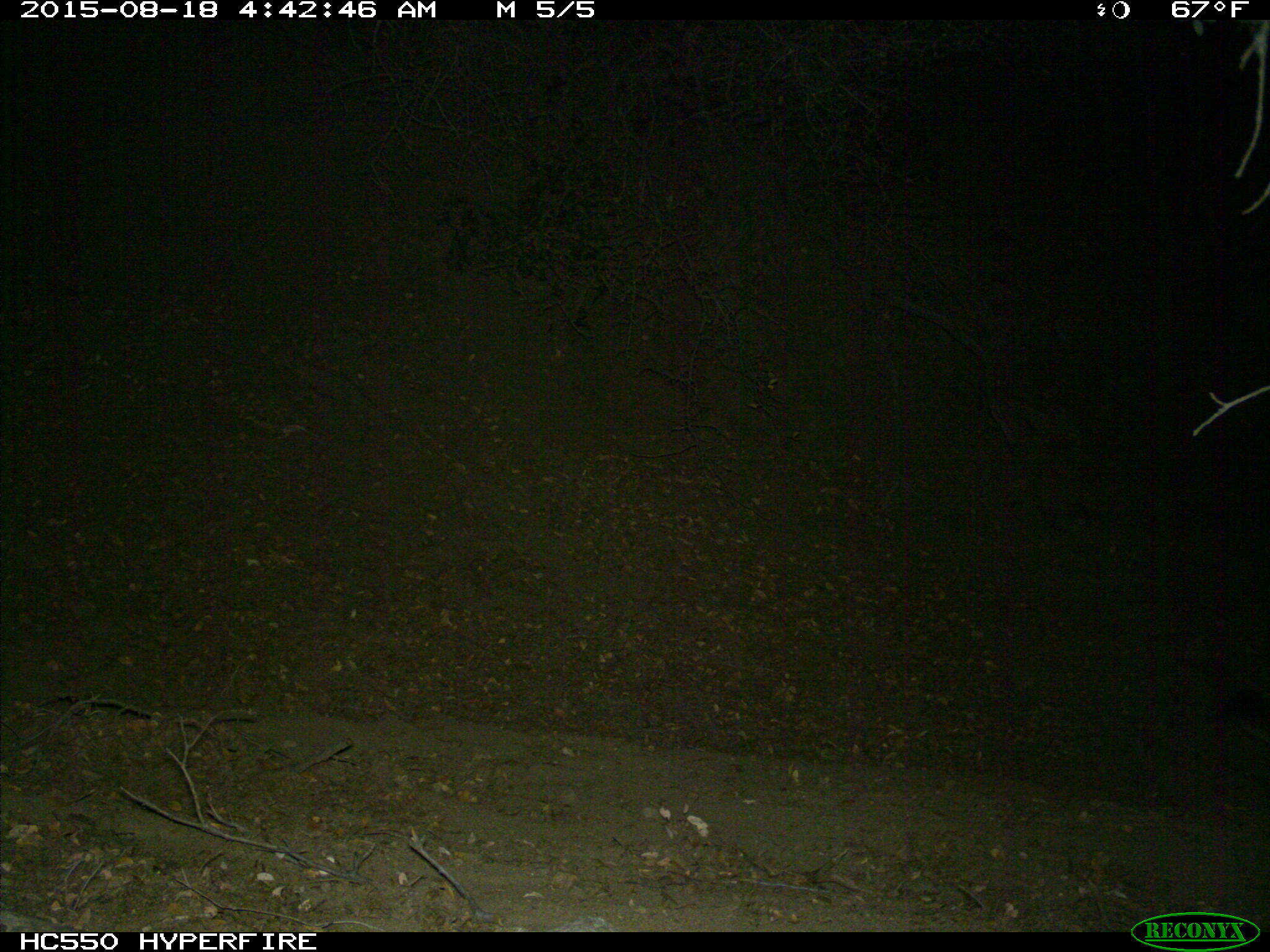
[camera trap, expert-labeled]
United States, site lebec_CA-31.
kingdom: Animalia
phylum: Chordata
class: Mammalia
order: Carnivora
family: Felidae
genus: Puma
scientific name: Puma concolor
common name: mountain lion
Puma concolor (mountain lion).